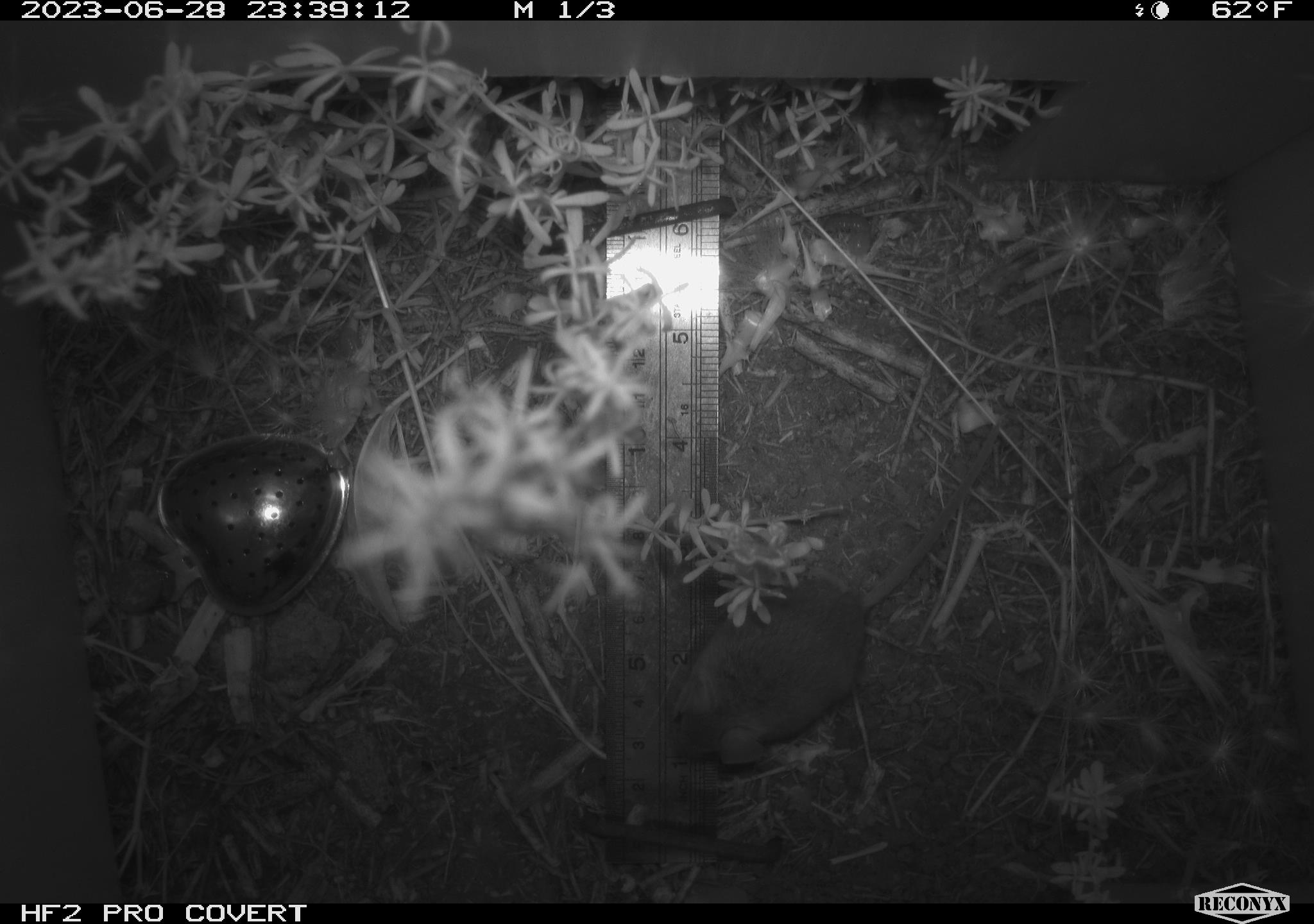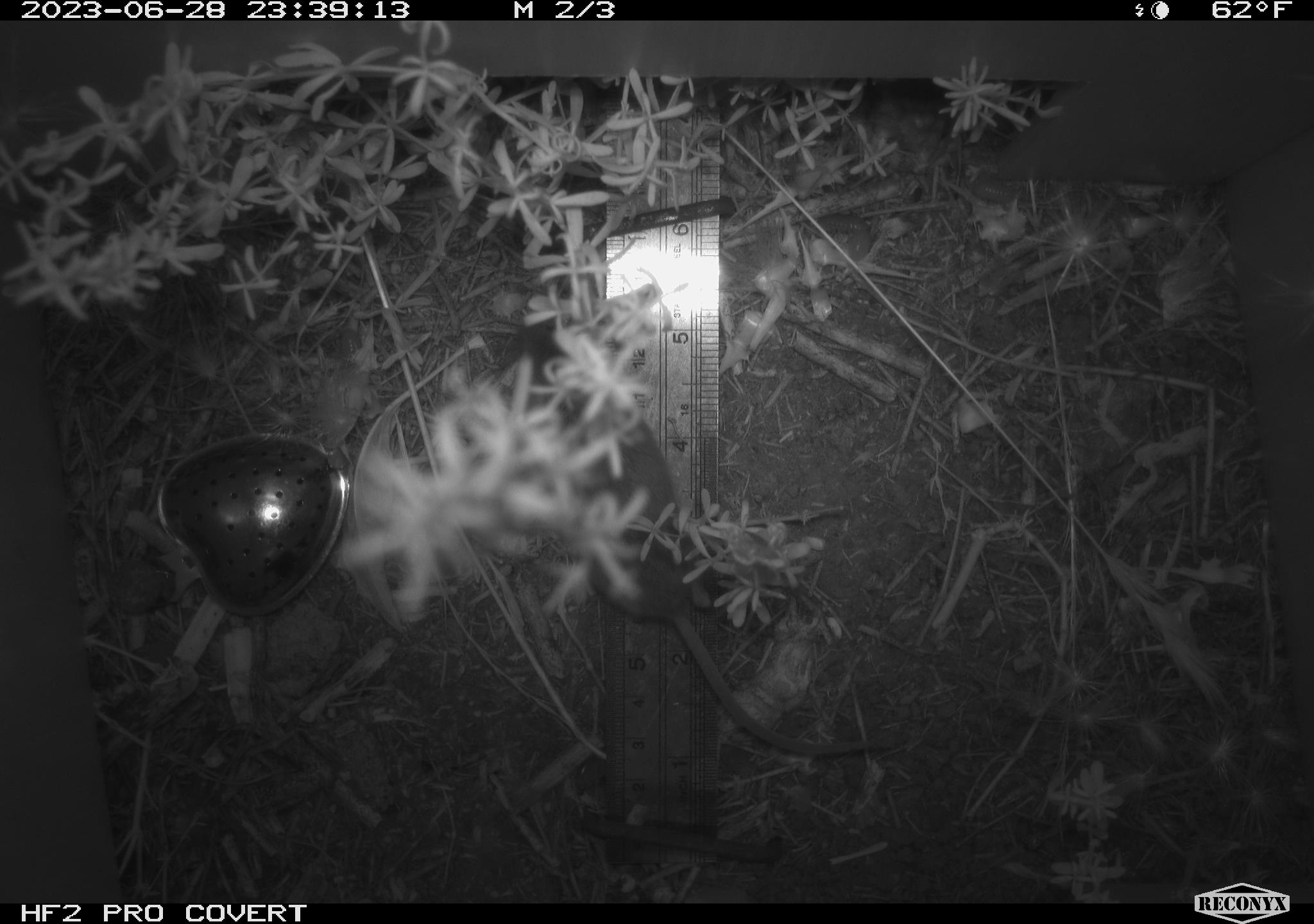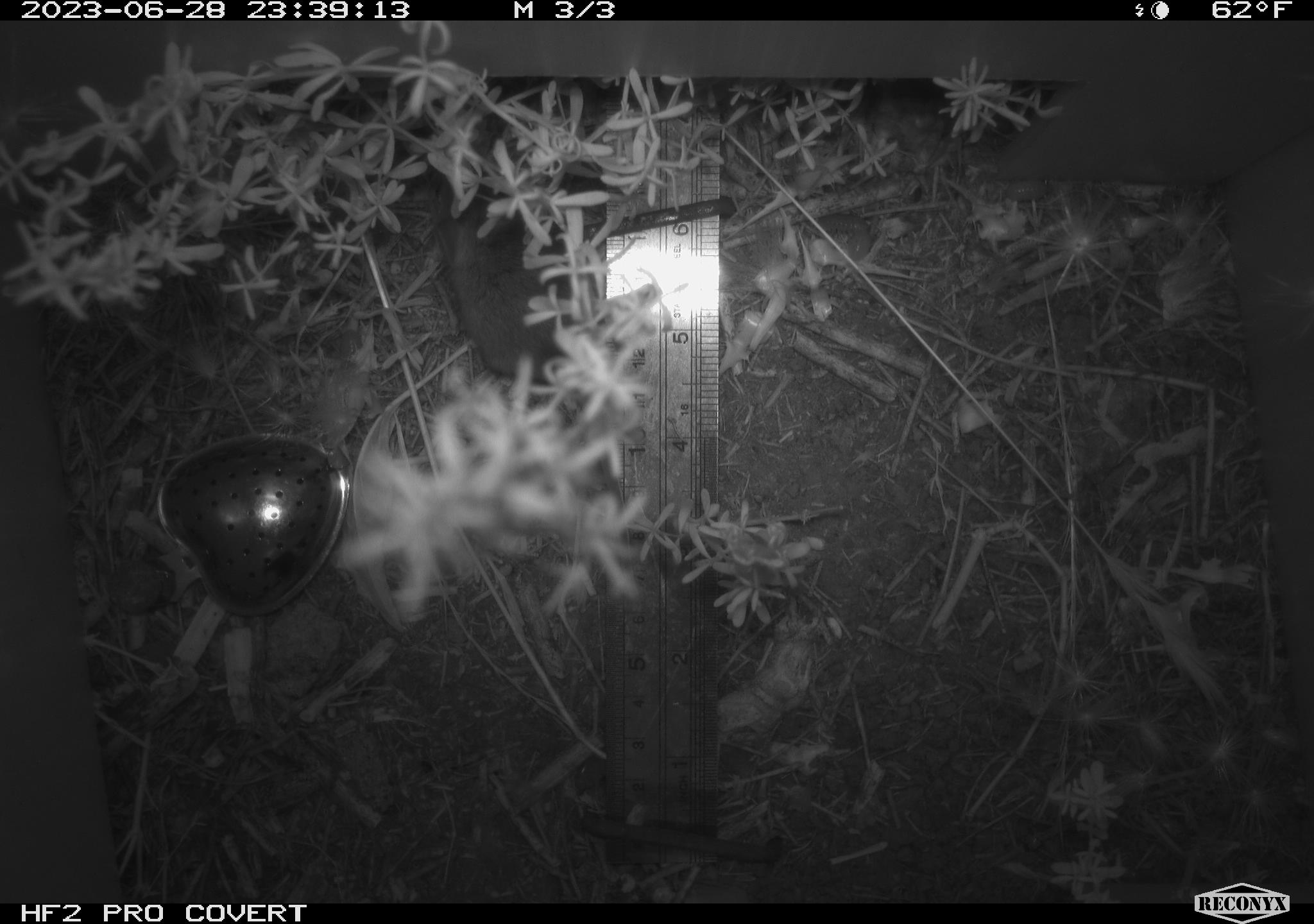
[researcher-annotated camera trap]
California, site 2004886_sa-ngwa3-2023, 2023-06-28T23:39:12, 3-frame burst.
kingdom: Animalia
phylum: Chordata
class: Mammalia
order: Rodentia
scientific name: Rodentia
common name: mouse species